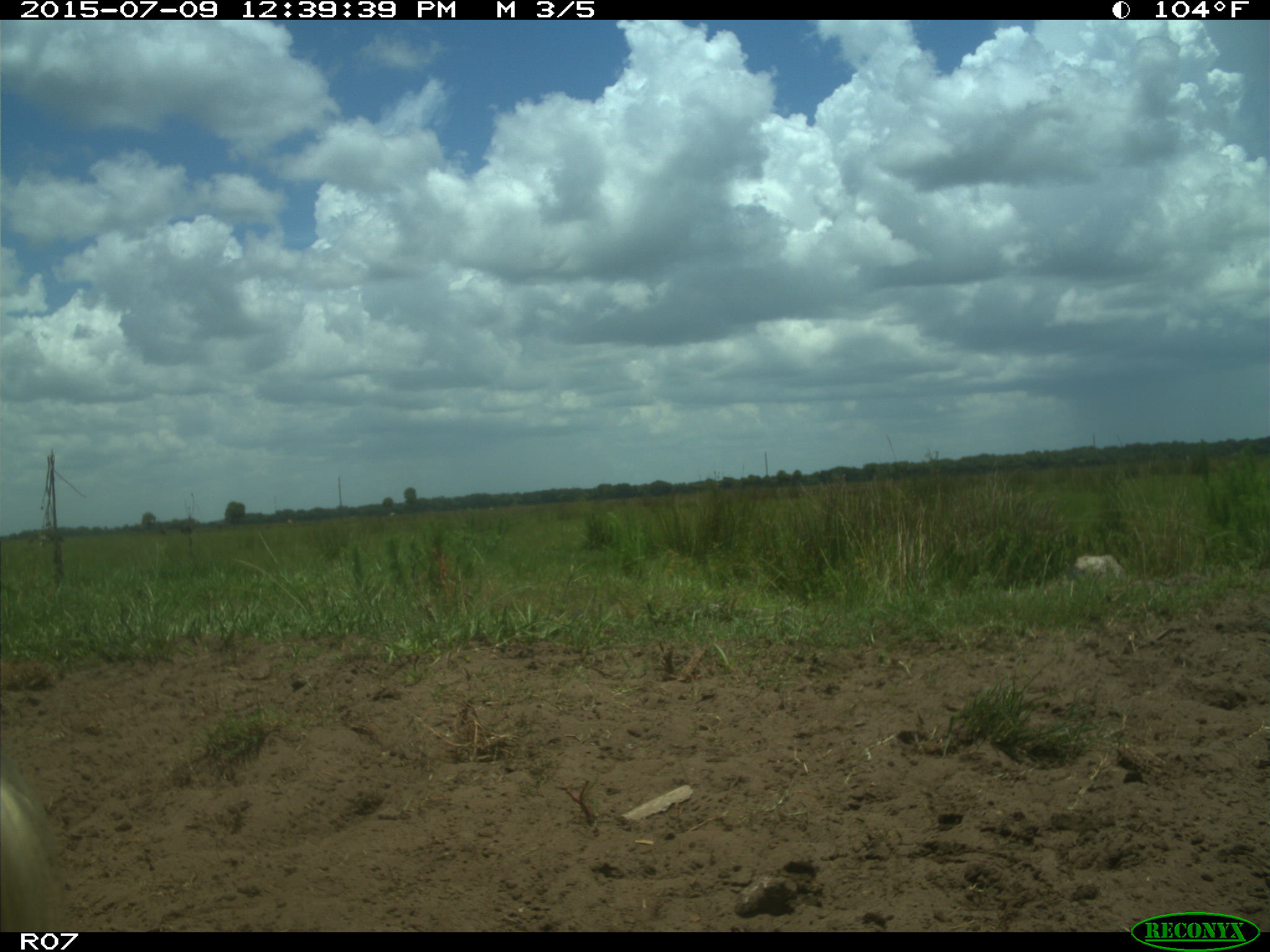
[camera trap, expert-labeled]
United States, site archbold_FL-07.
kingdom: Animalia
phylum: Chordata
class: Mammalia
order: Artiodactyla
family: Bovidae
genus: Bos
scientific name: Bos taurus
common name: domestic cow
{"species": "Bos taurus (domestic cow)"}